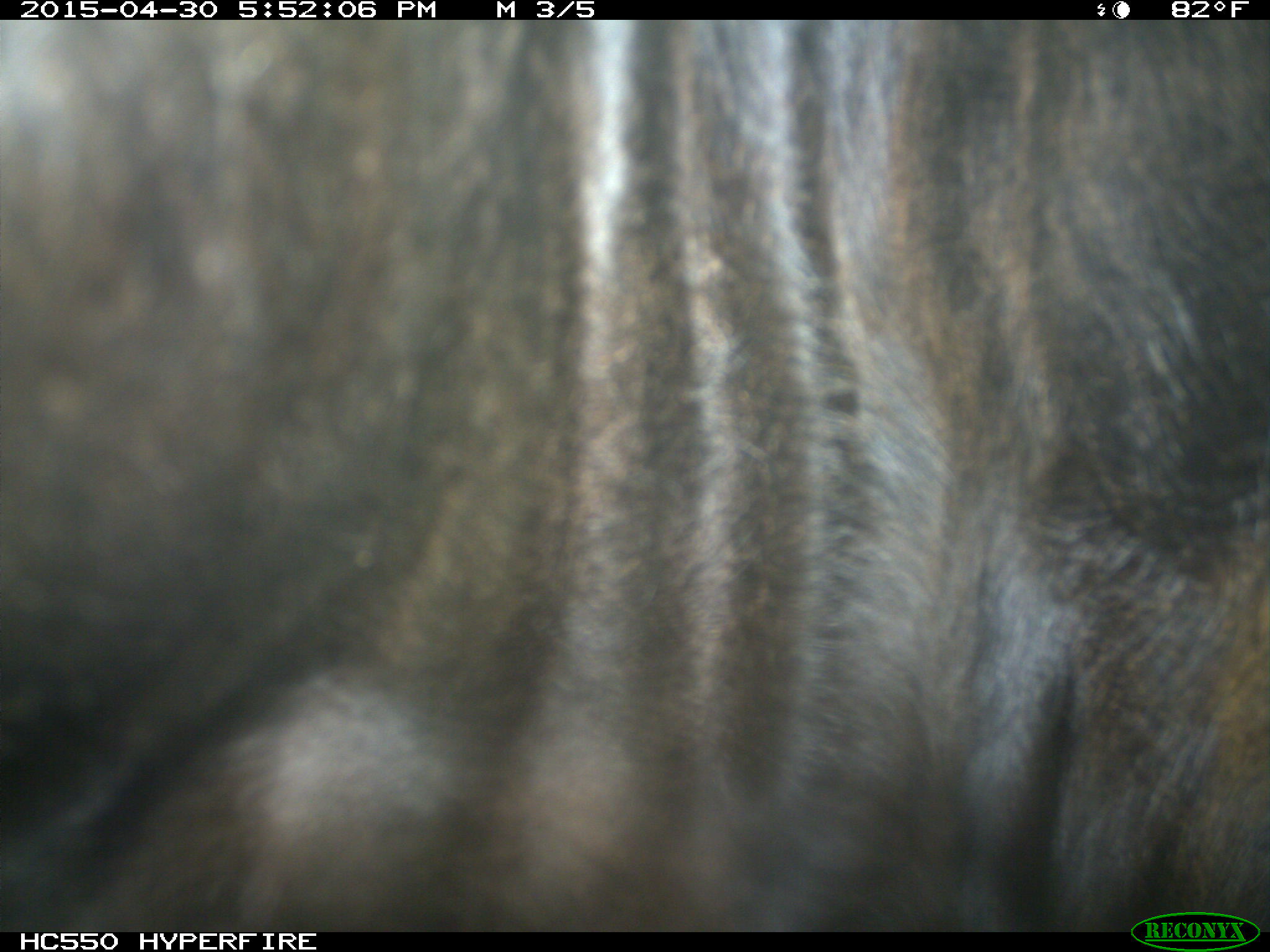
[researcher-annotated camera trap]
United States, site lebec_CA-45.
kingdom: Animalia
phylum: Chordata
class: Mammalia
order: Artiodactyla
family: Bovidae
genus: Bos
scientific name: Bos taurus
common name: domestic cow